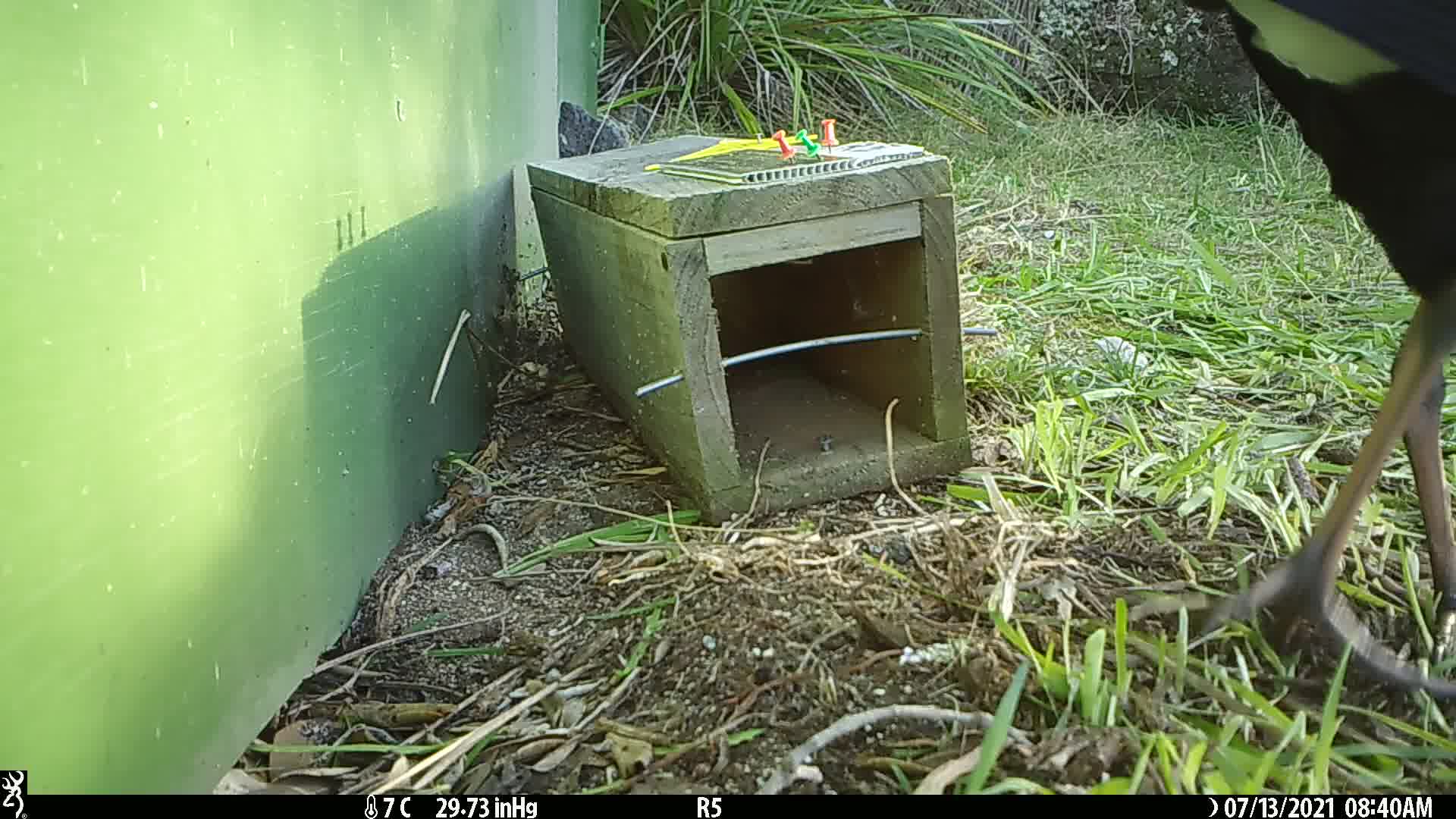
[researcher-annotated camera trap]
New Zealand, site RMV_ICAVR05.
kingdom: Animalia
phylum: Chordata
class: Aves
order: Gruiformes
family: Rallidae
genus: Porphyrio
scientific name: Porphyrio melanotus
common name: australasian swamphen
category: pukeko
Pukeko (australasian swamphen) (Porphyrio melanotus).